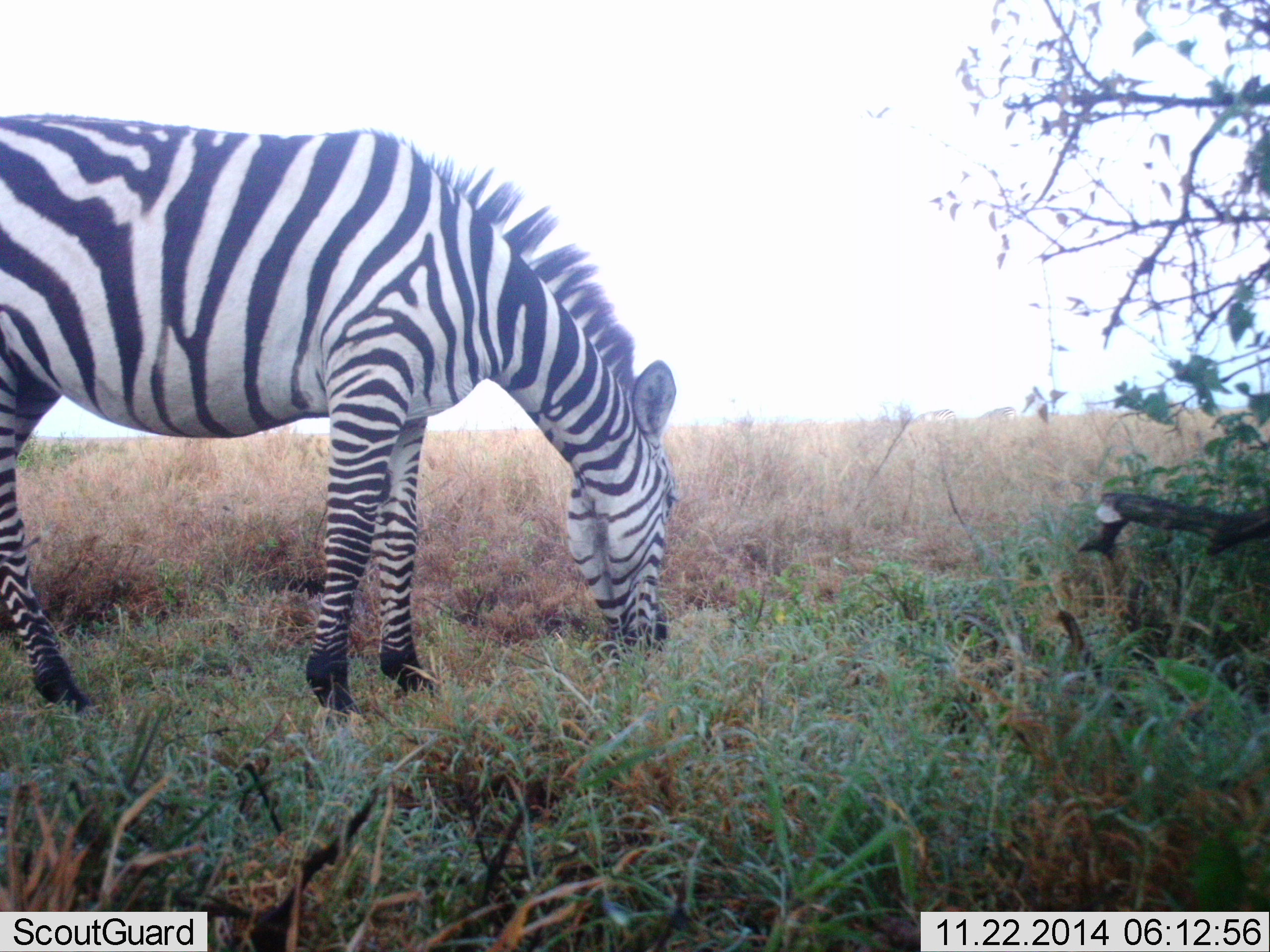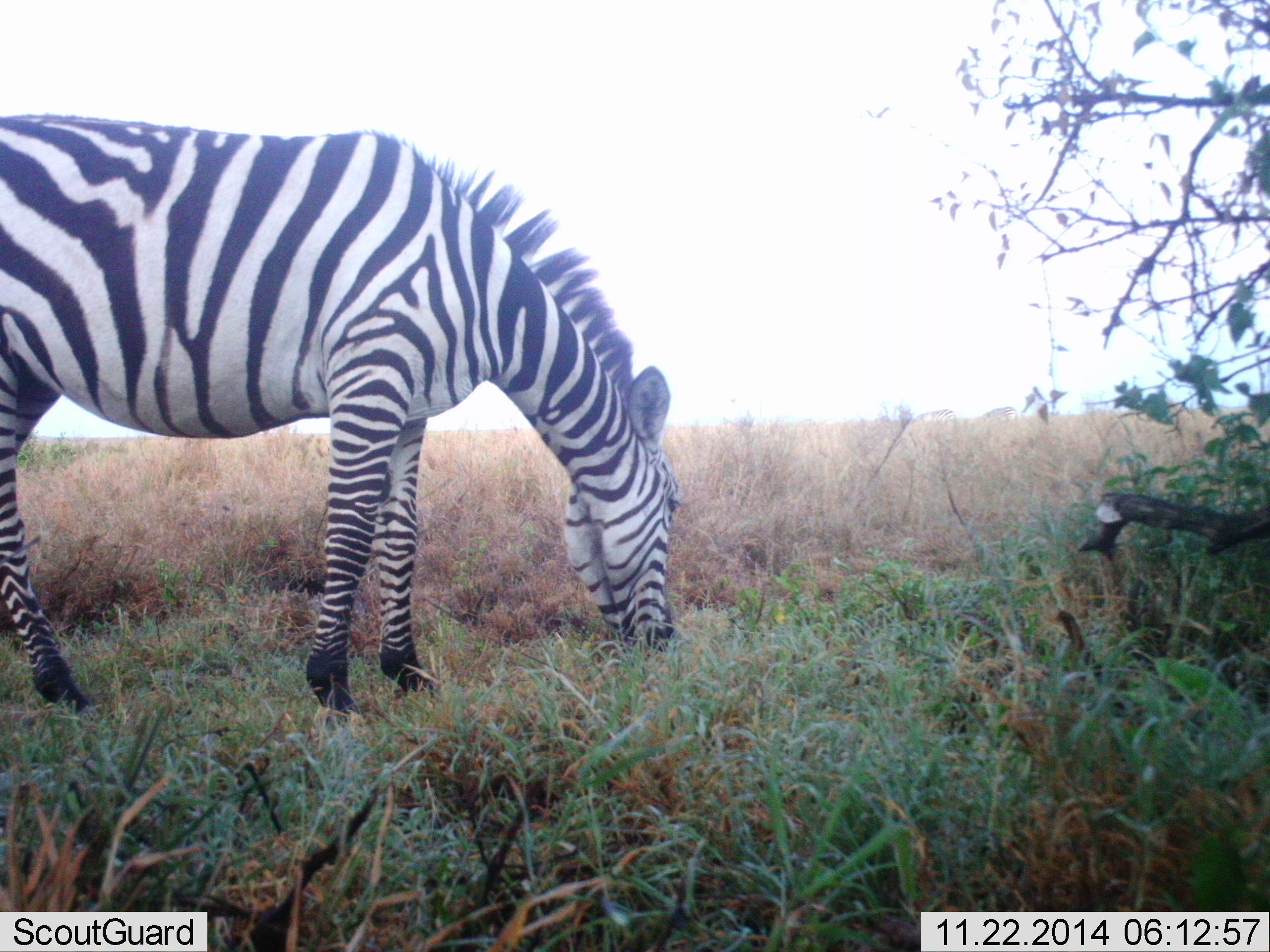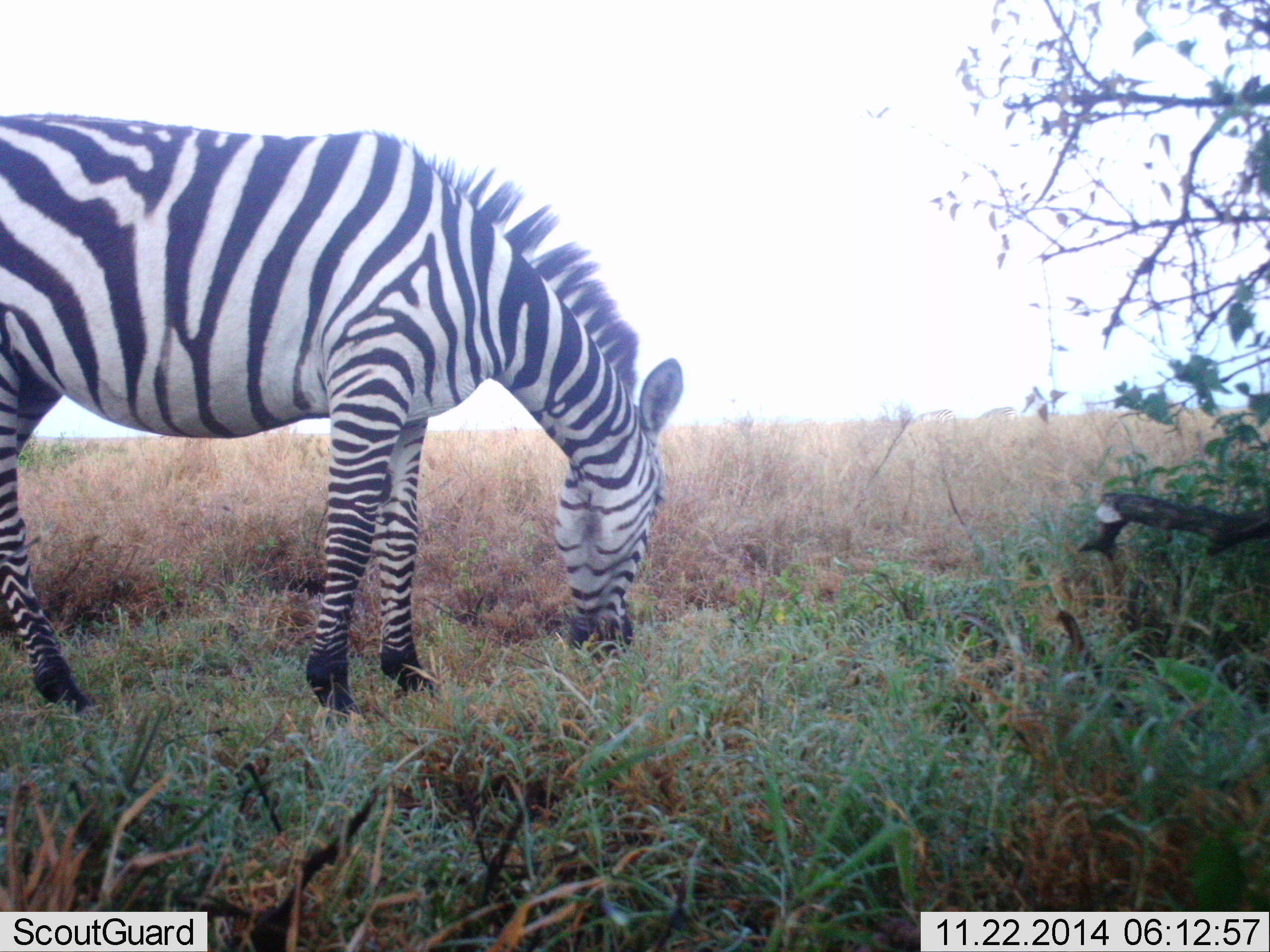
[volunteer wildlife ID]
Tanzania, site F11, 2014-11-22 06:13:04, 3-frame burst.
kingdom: Animalia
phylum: Chordata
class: Mammalia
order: Perissodactyla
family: Equidae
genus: Equus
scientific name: Equus quagga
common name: plains zebra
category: zebra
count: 1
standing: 20%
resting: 0%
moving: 0%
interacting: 0%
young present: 0%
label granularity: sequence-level